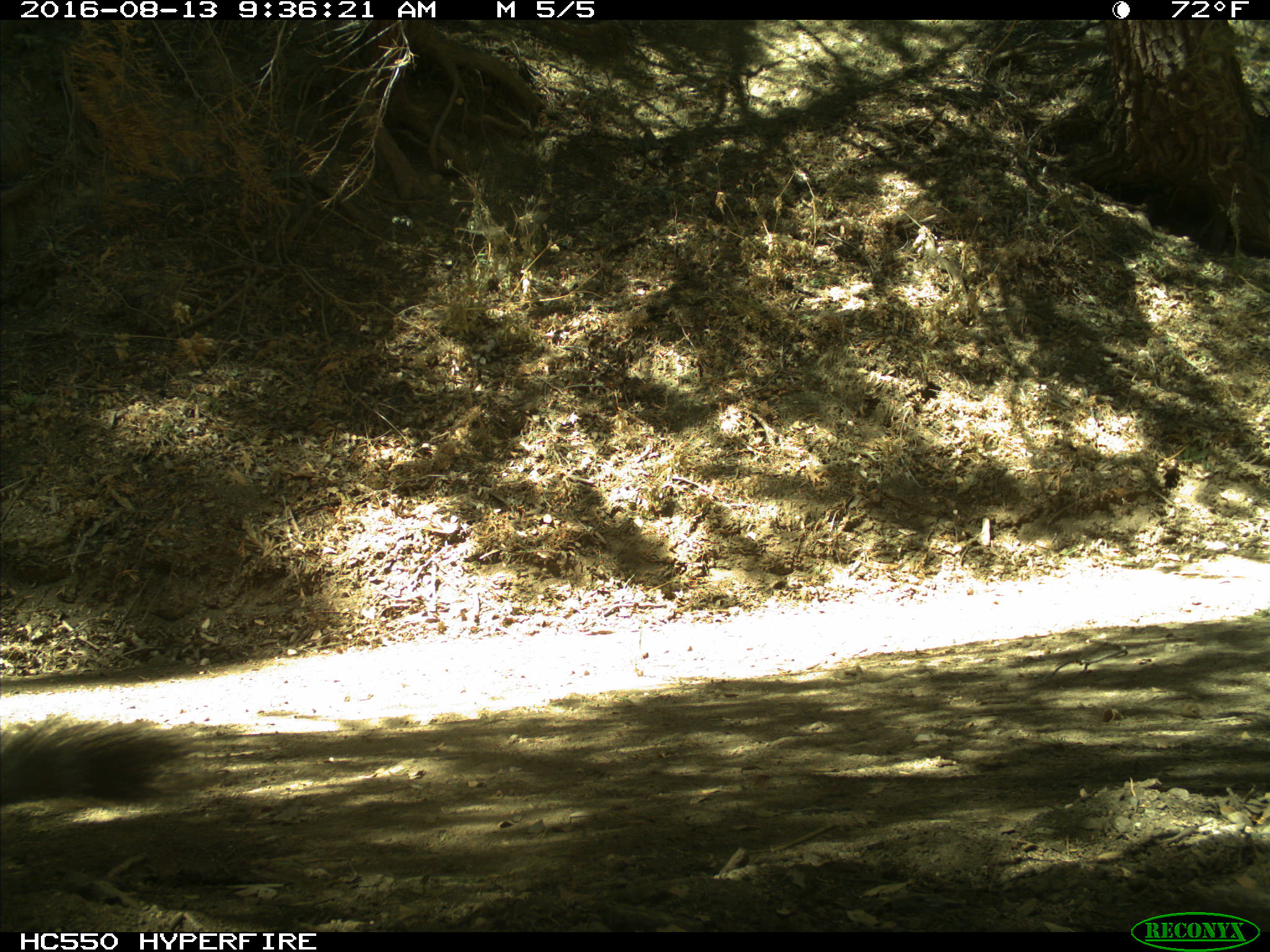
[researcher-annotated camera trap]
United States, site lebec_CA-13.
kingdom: Animalia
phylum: Chordata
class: Mammalia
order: Rodentia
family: Sciuridae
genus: Sciurus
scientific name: Sciurus carolinensis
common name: eastern gray squirrel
Sciurus carolinensis (eastern gray squirrel).